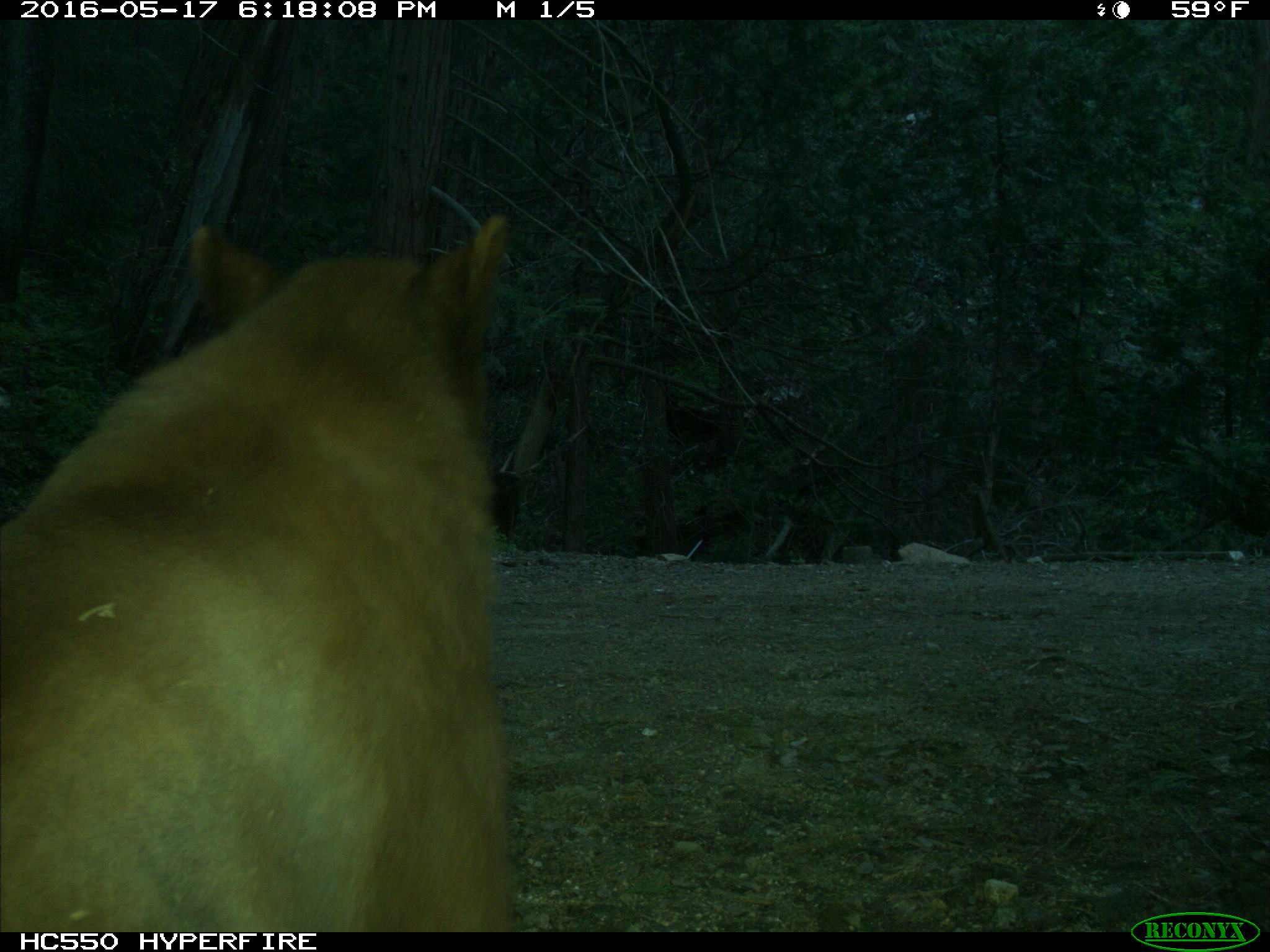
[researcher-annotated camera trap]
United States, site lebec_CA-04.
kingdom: Animalia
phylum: Chordata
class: Mammalia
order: Carnivora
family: Ursidae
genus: Ursus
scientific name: Ursus americanus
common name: american black bear